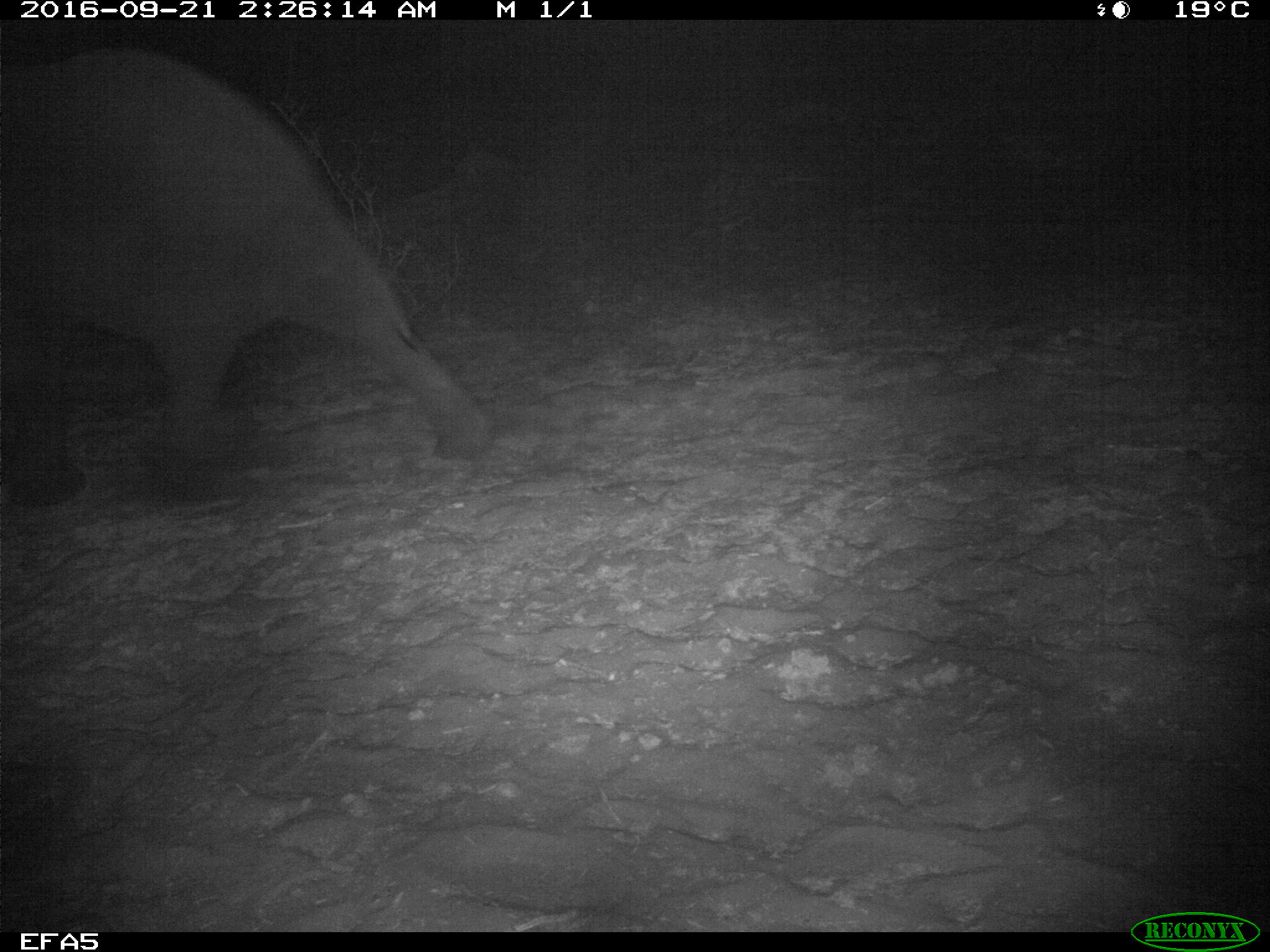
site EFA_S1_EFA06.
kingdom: Animalia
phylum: Chordata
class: Mammalia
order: Proboscidea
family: Elephantidae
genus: Loxodonta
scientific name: Loxodonta africana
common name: african bush elephant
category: elephant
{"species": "elephant (african bush elephant) (Loxodonta africana)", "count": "1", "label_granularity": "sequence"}